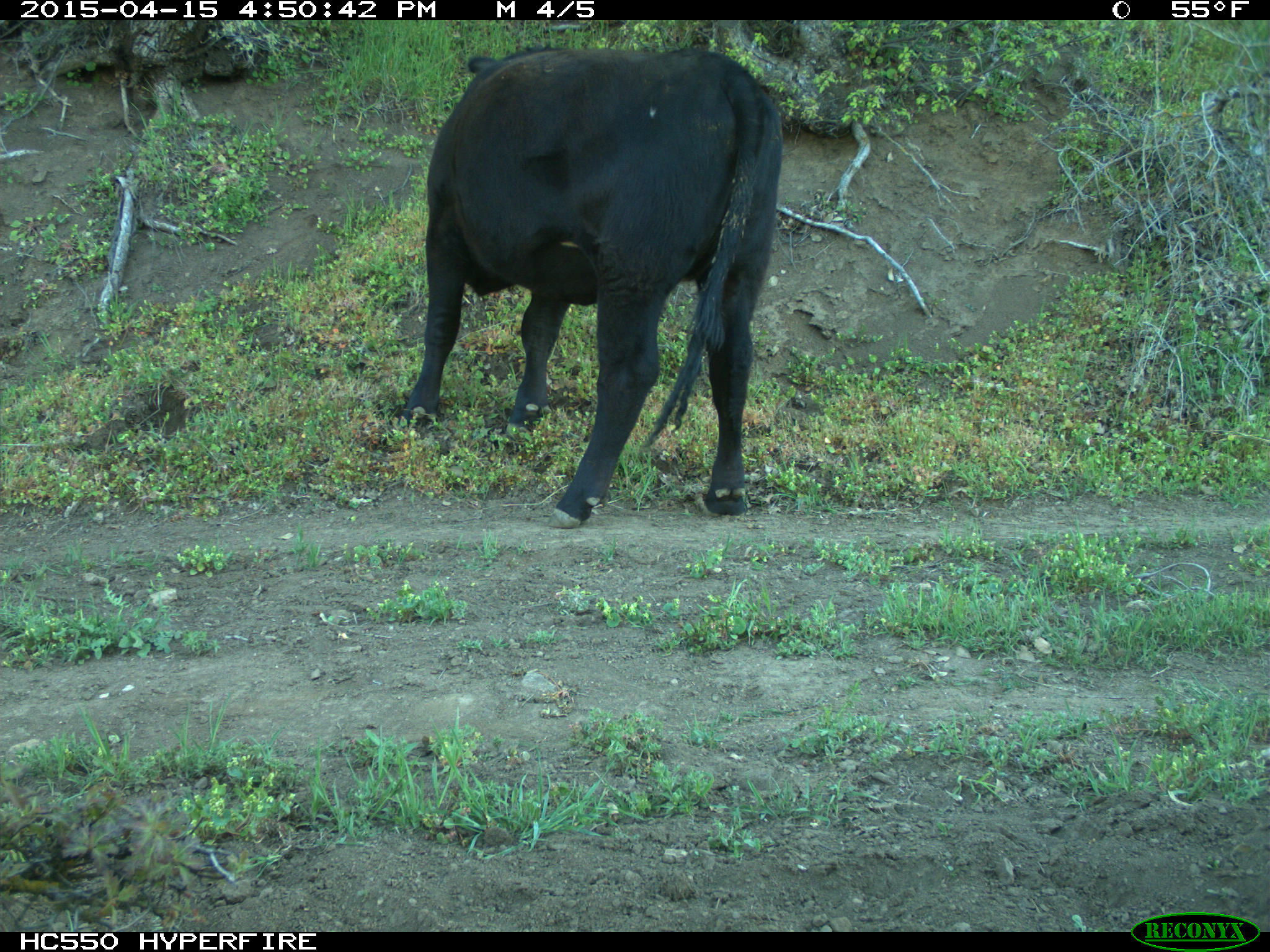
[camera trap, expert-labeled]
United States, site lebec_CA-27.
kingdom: Animalia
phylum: Chordata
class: Mammalia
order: Artiodactyla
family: Bovidae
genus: Bos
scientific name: Bos taurus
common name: domestic cow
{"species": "Bos taurus (domestic cow)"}